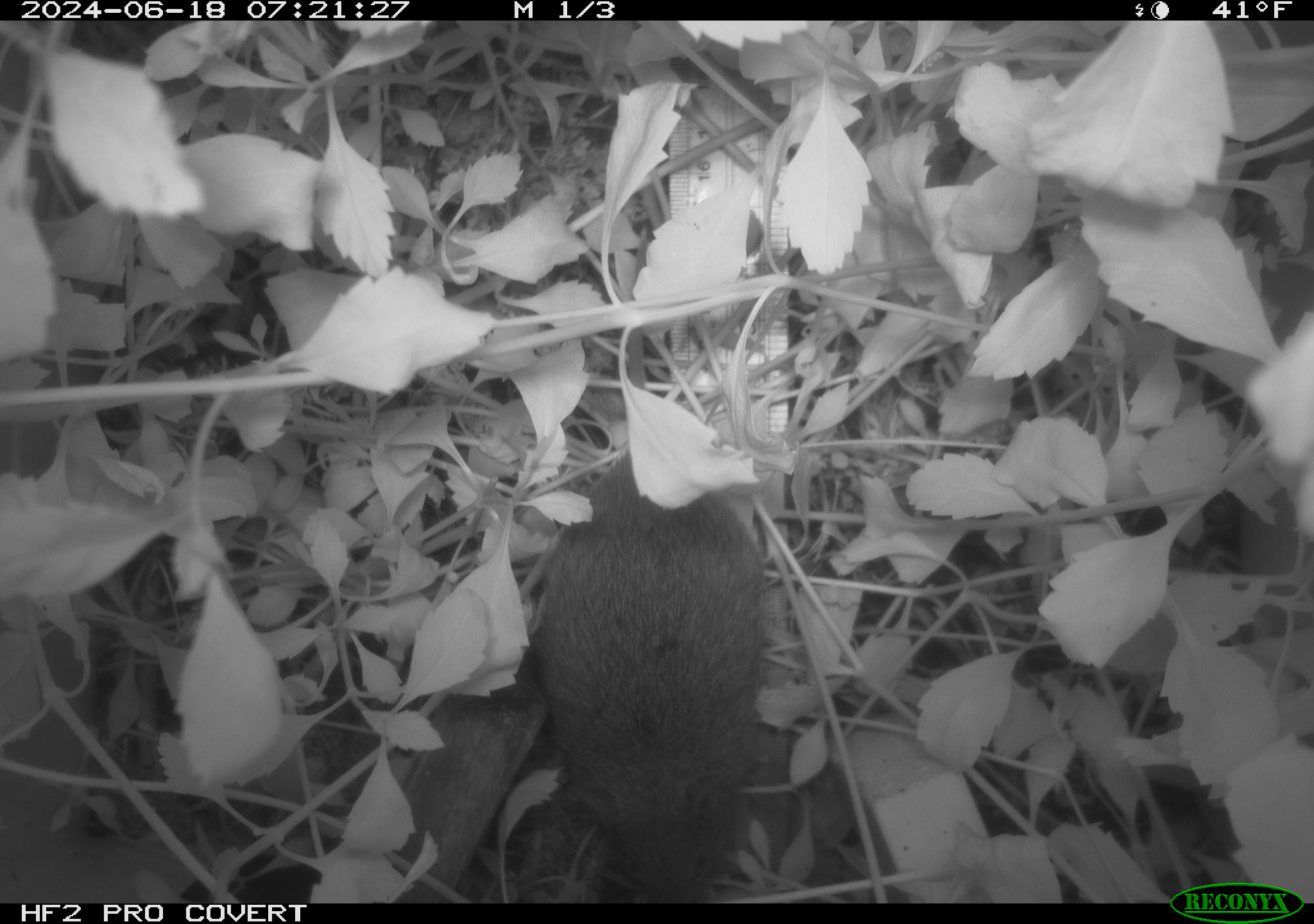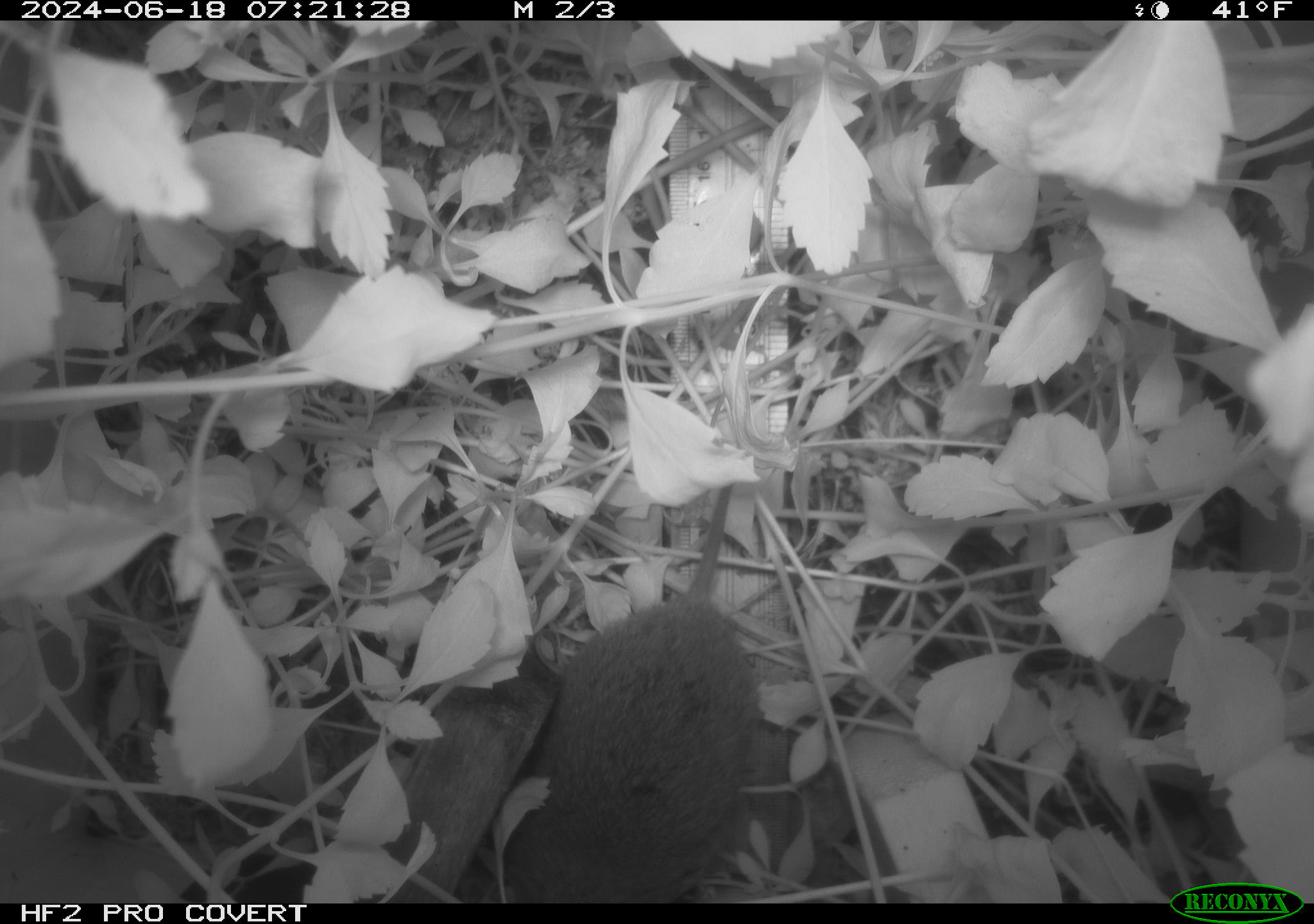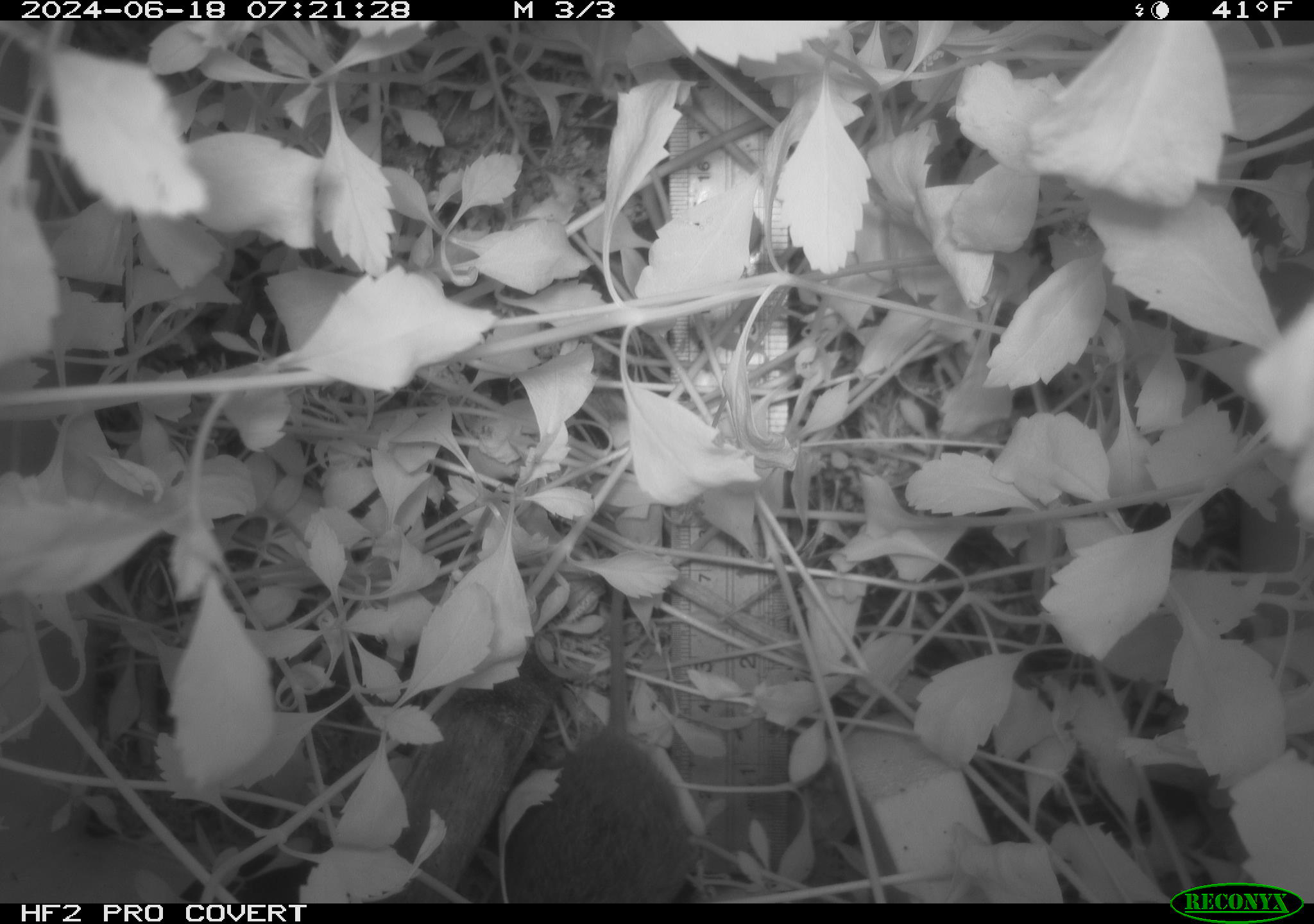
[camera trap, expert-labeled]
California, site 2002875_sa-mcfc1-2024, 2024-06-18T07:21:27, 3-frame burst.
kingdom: Animalia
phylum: Chordata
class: Mammalia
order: Rodentia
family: Cricetidae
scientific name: Arvicolinae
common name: voles, lemmings, and muskrats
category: arvicolinae subfamily